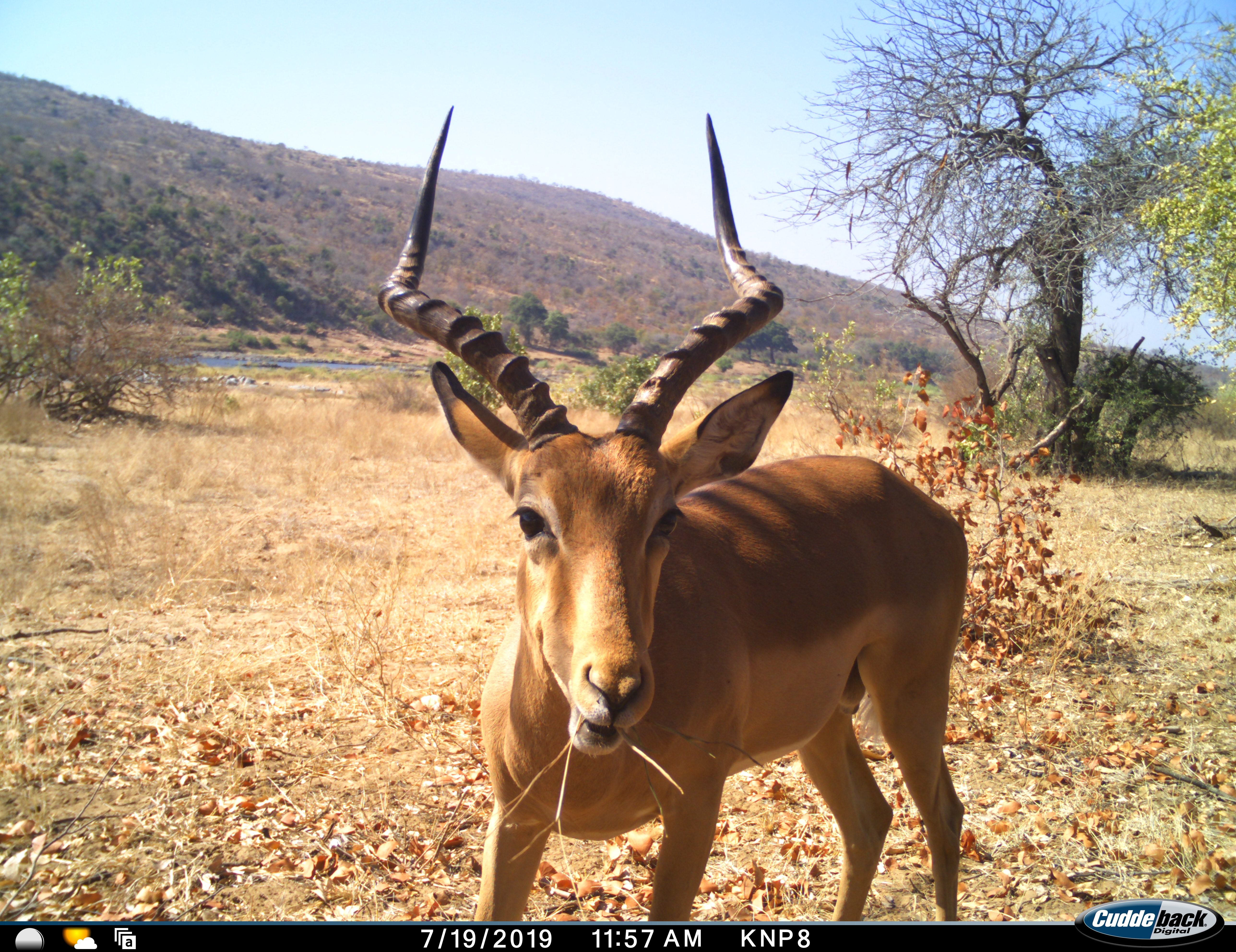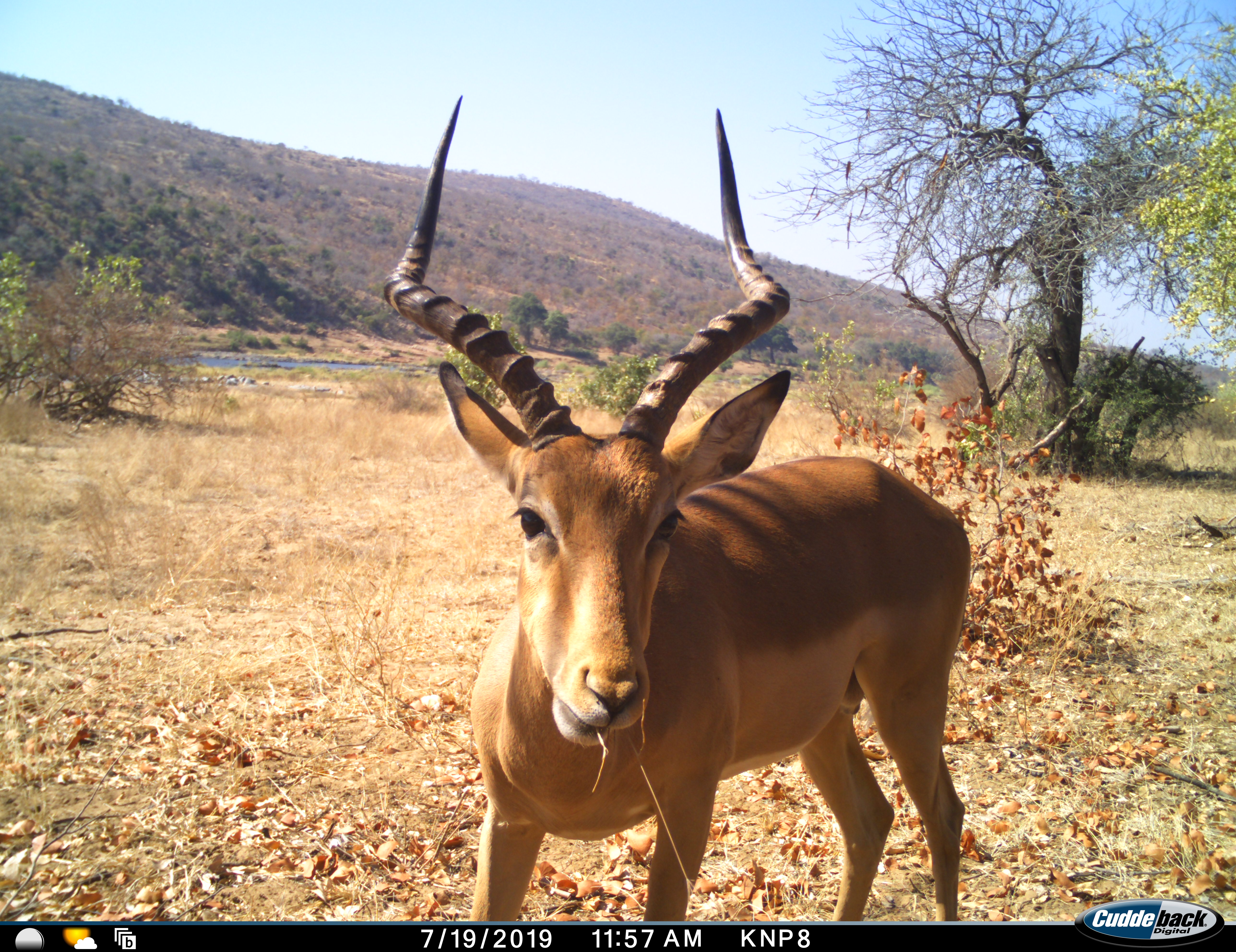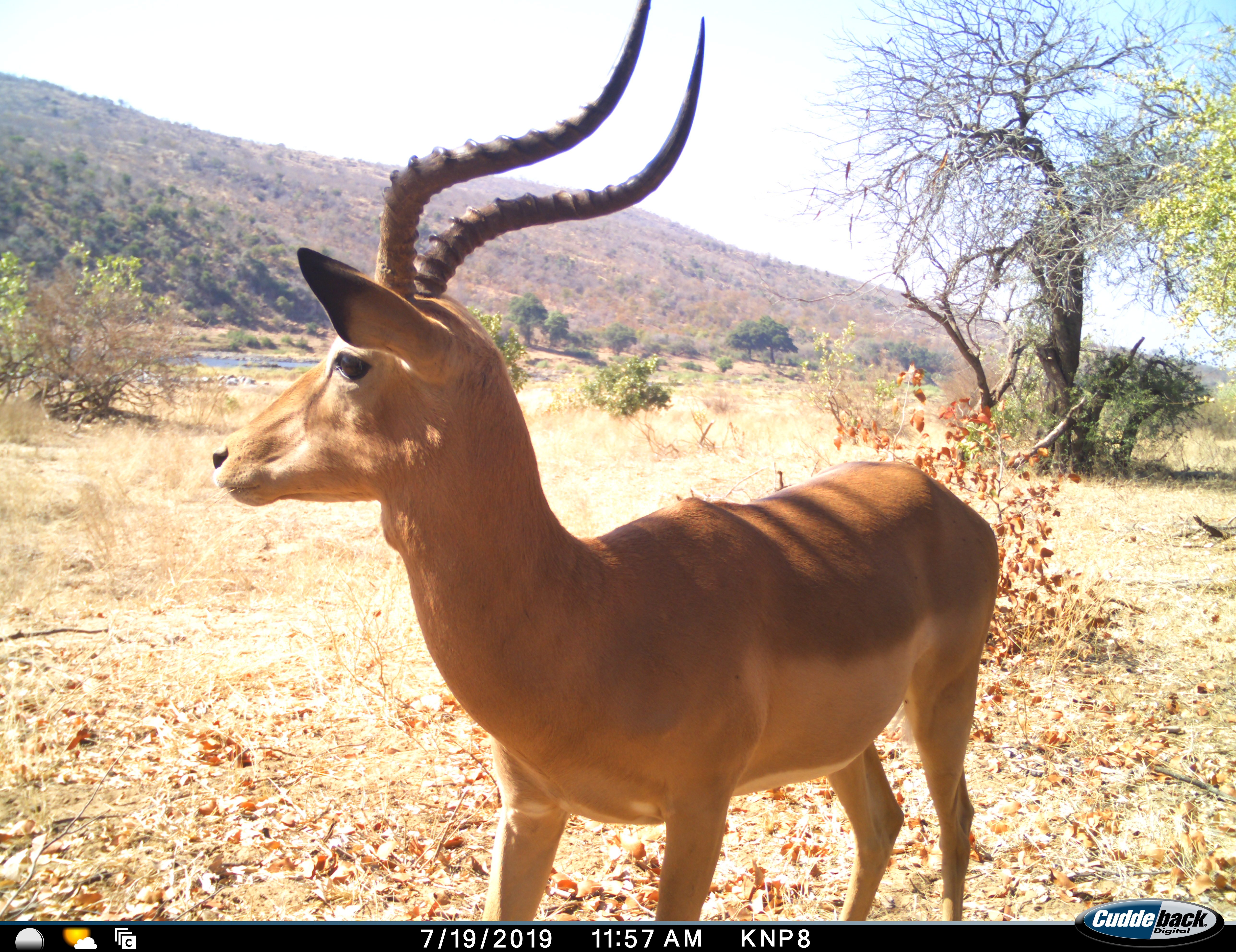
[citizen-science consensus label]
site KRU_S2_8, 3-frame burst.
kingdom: Animalia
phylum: Chordata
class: Mammalia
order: Artiodactyla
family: Bovidae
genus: Aepyceros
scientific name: Aepyceros melampus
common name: impala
Impala (Aepyceros melampus), count 1. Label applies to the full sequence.